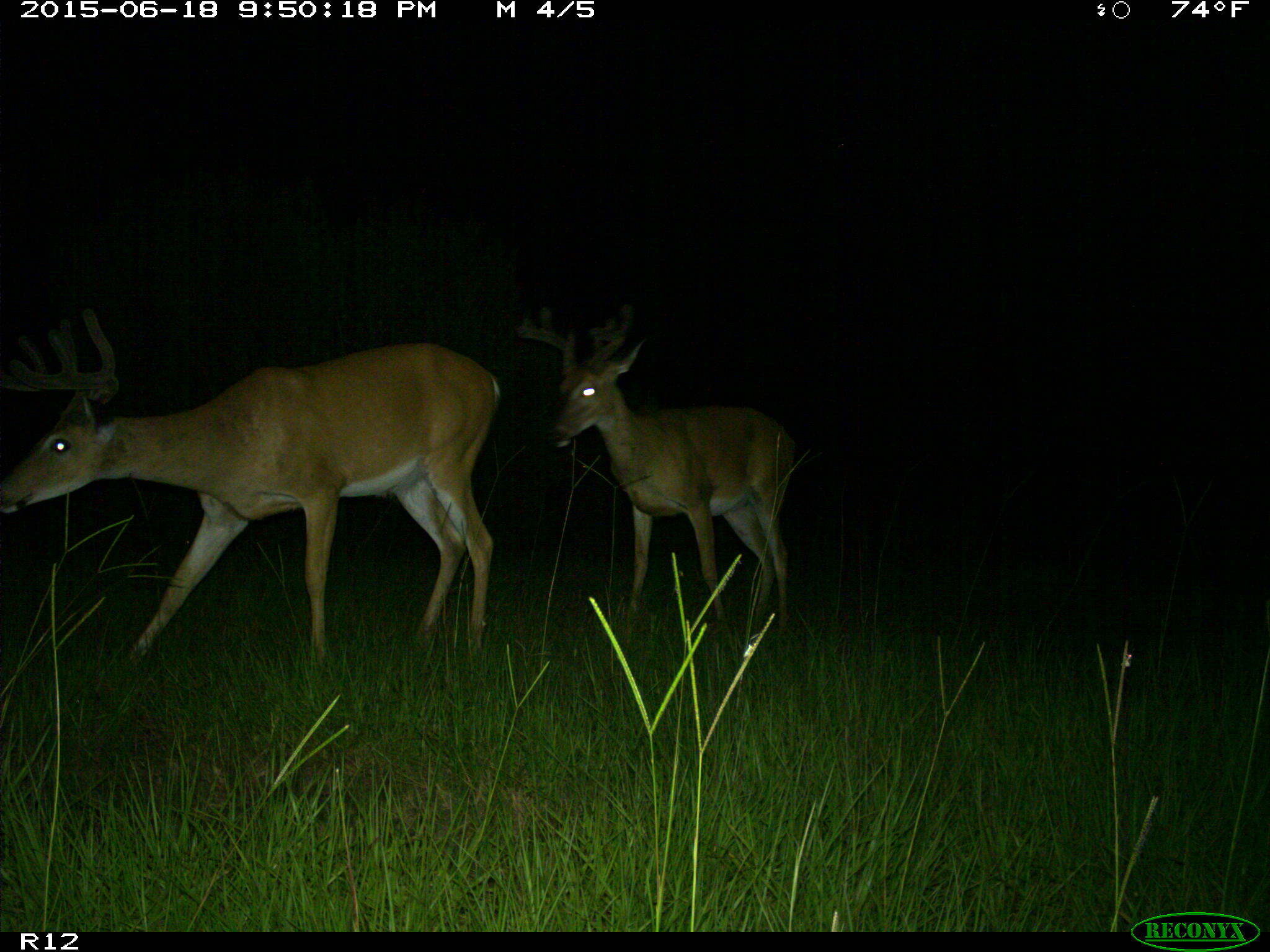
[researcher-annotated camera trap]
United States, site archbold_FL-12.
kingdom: Animalia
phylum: Chordata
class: Mammalia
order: Artiodactyla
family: Cervidae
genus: Odocoileus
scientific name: Odocoileus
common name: deer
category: unidentified deer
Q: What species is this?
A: Unidentified deer (deer) (Odocoileus).